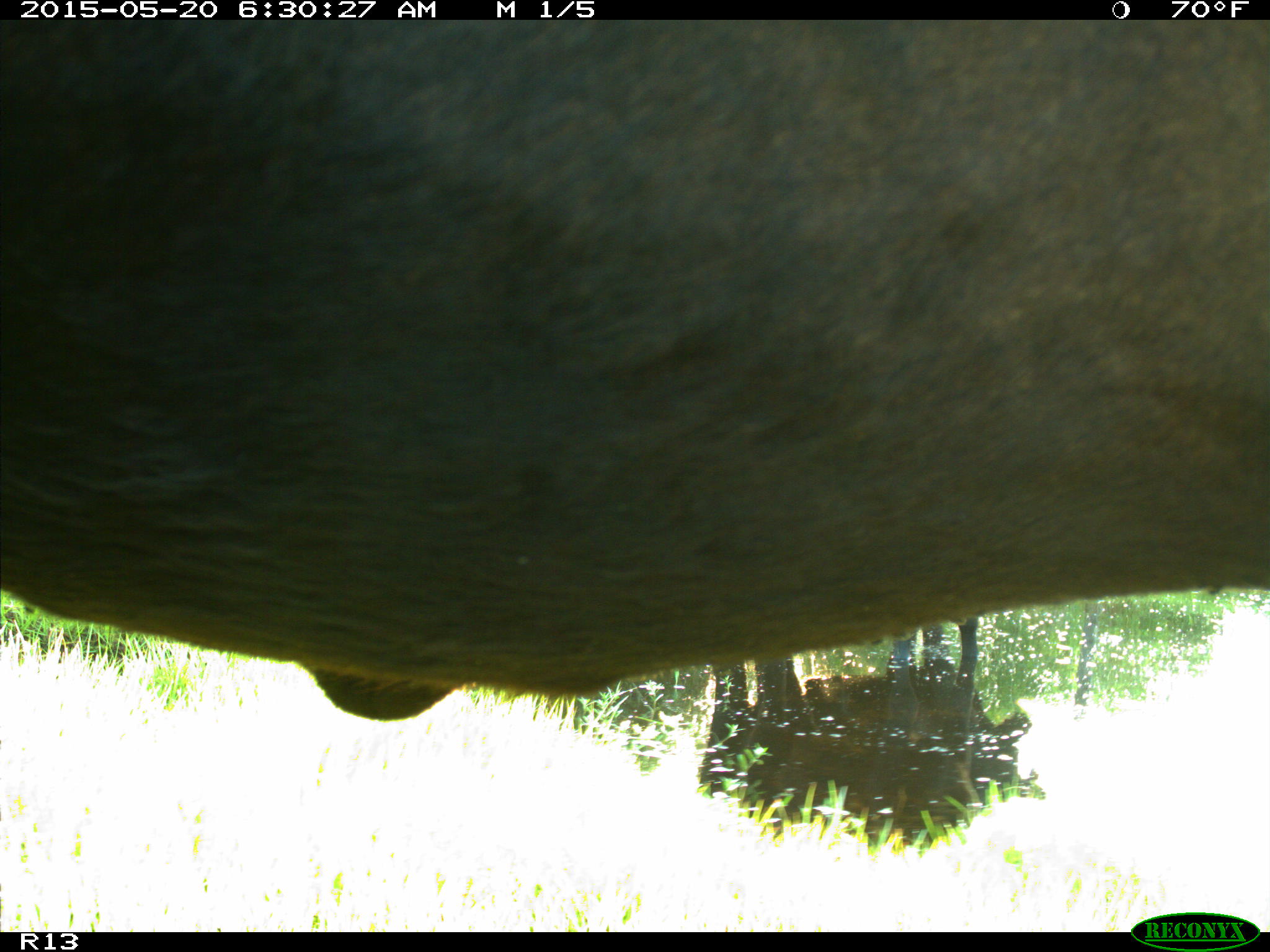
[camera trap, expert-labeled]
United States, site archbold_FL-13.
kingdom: Animalia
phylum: Chordata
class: Mammalia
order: Artiodactyla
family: Bovidae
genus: Bos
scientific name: Bos taurus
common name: domestic cow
Bos taurus (domestic cow).